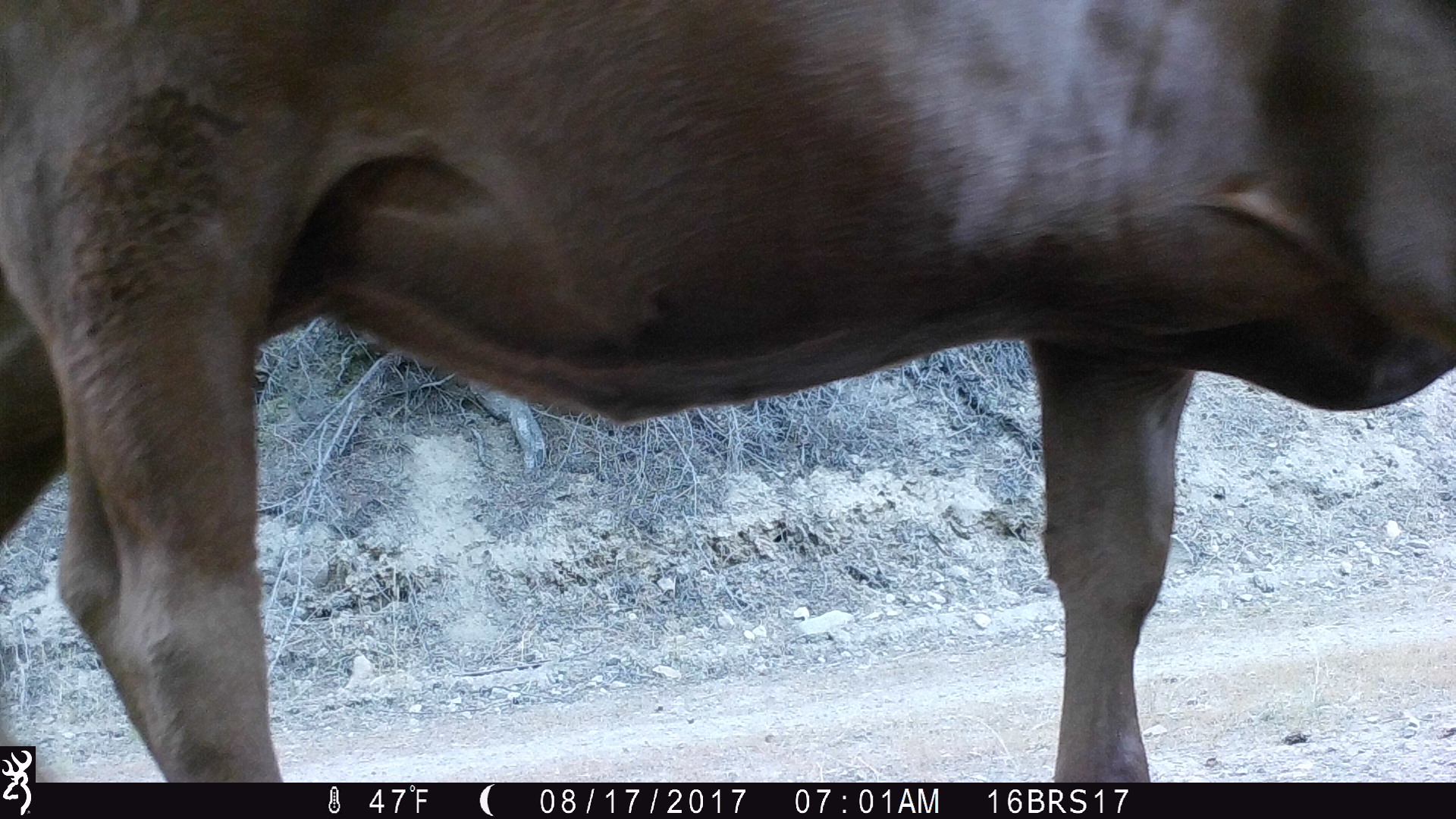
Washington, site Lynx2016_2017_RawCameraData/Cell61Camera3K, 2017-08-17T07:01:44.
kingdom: Animalia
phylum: Chordata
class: Mammalia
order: Artiodactyla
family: Bovidae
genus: Bos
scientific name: Bos taurus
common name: domestic cattle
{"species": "domestic cattle (Bos taurus)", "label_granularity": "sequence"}